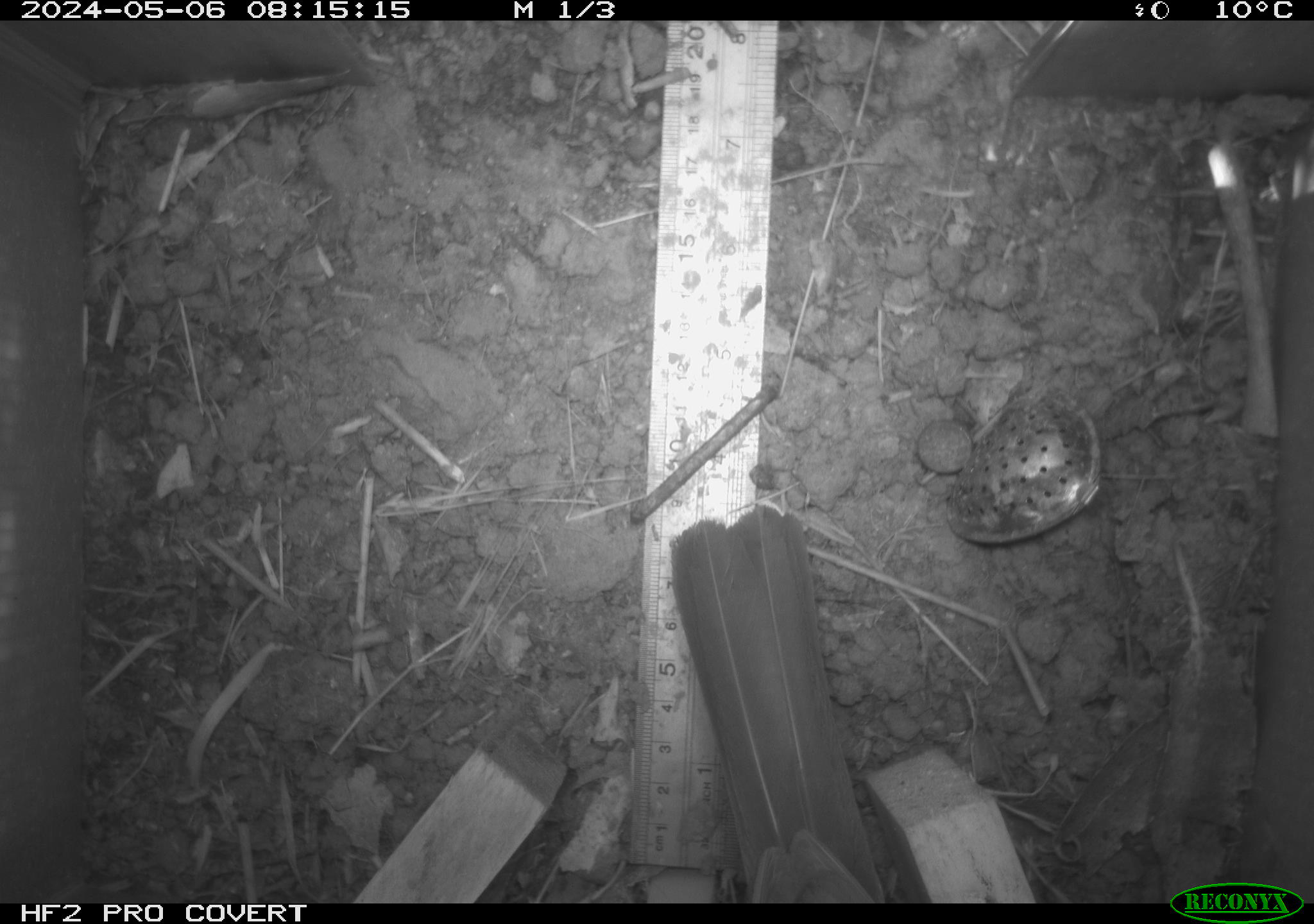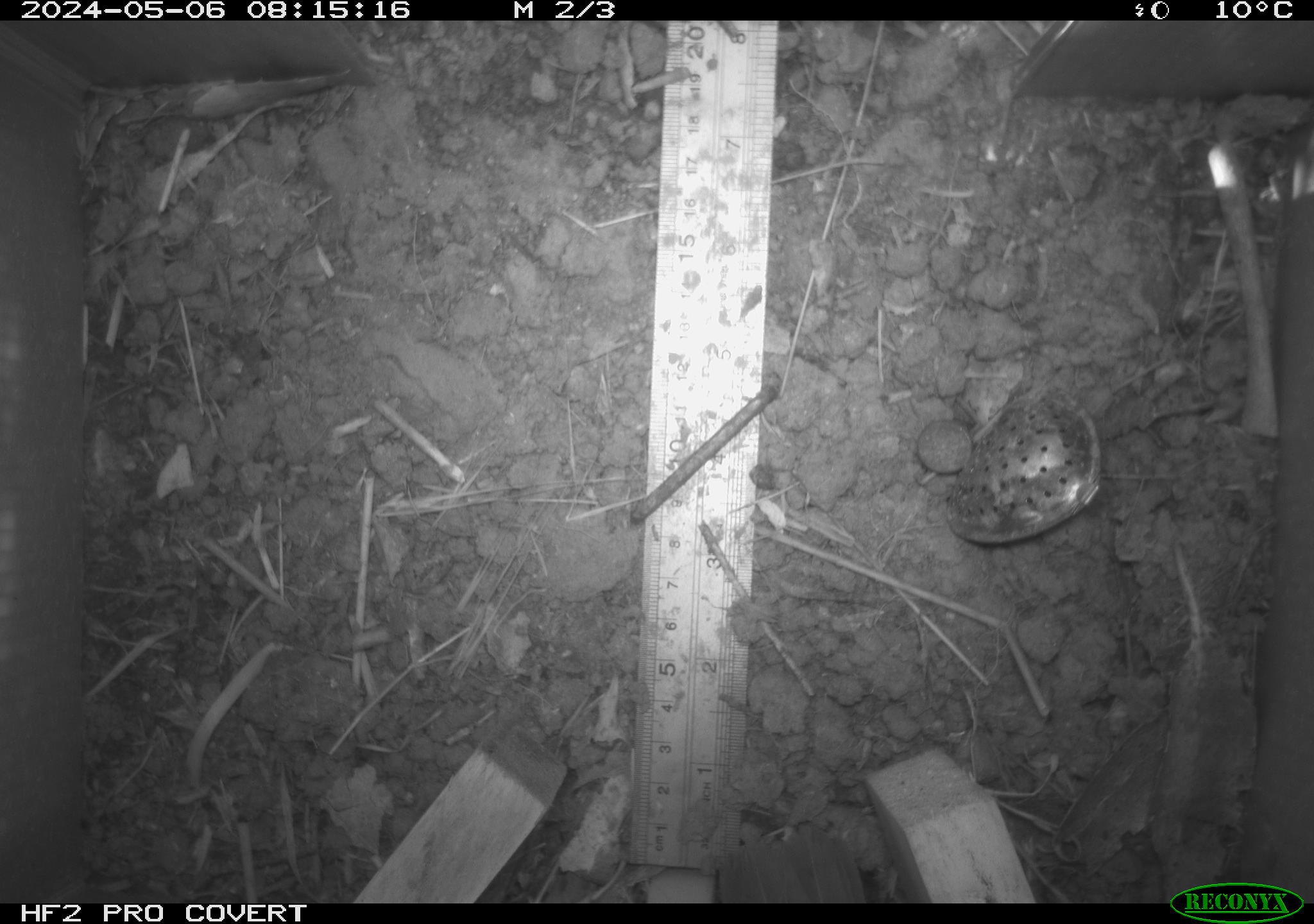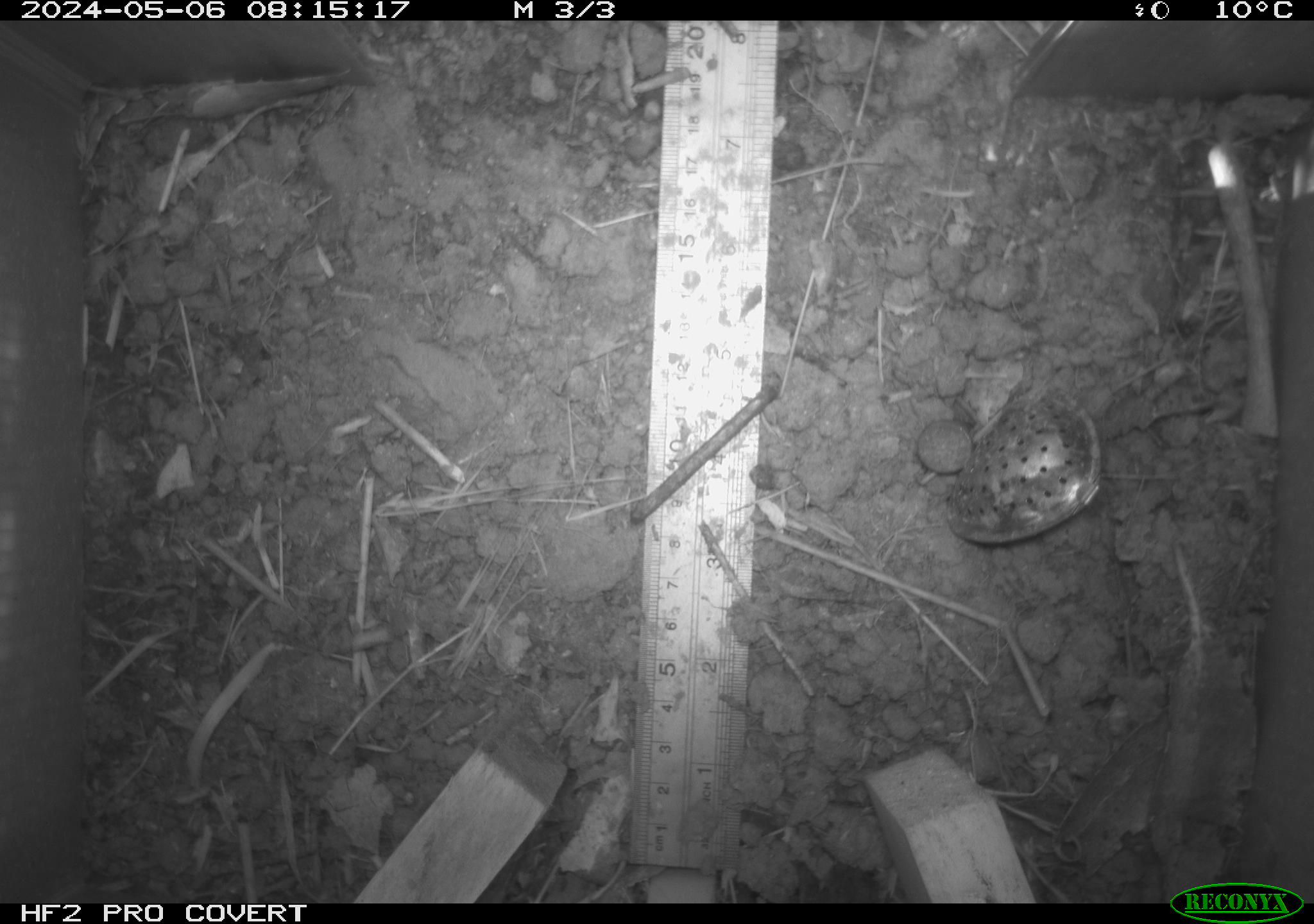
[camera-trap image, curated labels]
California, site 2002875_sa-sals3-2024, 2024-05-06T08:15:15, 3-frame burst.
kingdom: Animalia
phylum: Chordata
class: Aves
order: Passeriformes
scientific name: Passeriformes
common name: passerines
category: passeriformes order